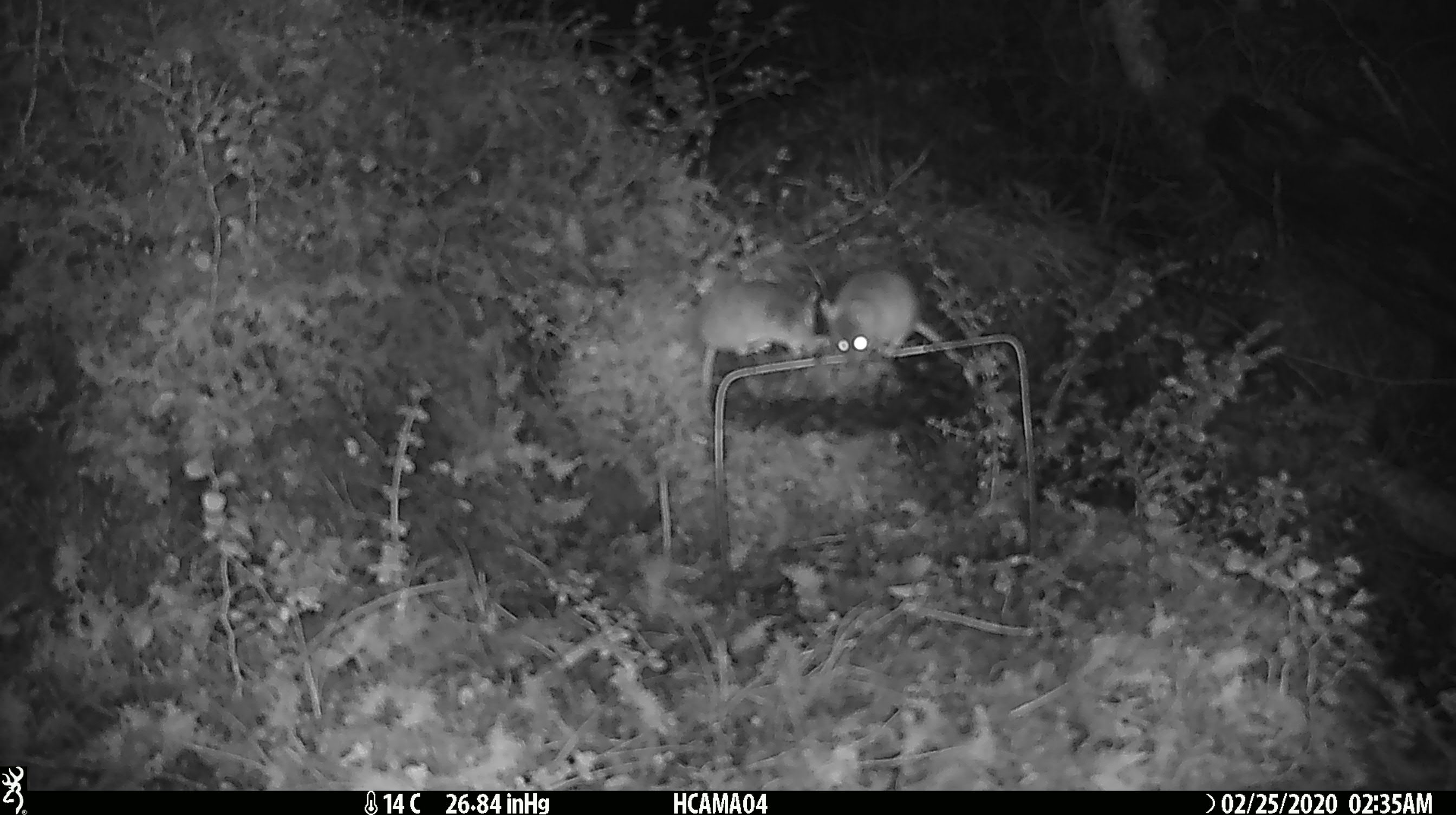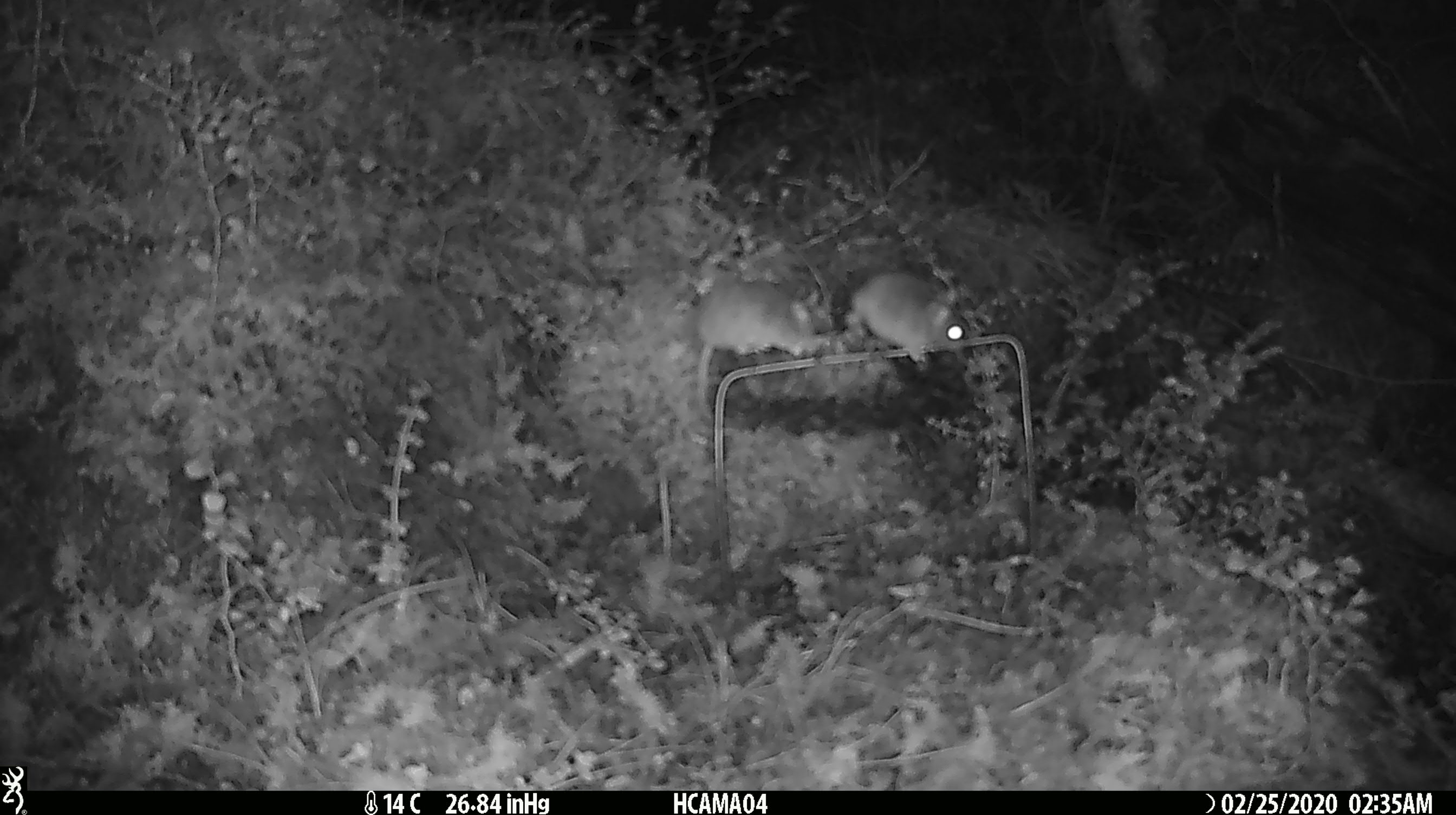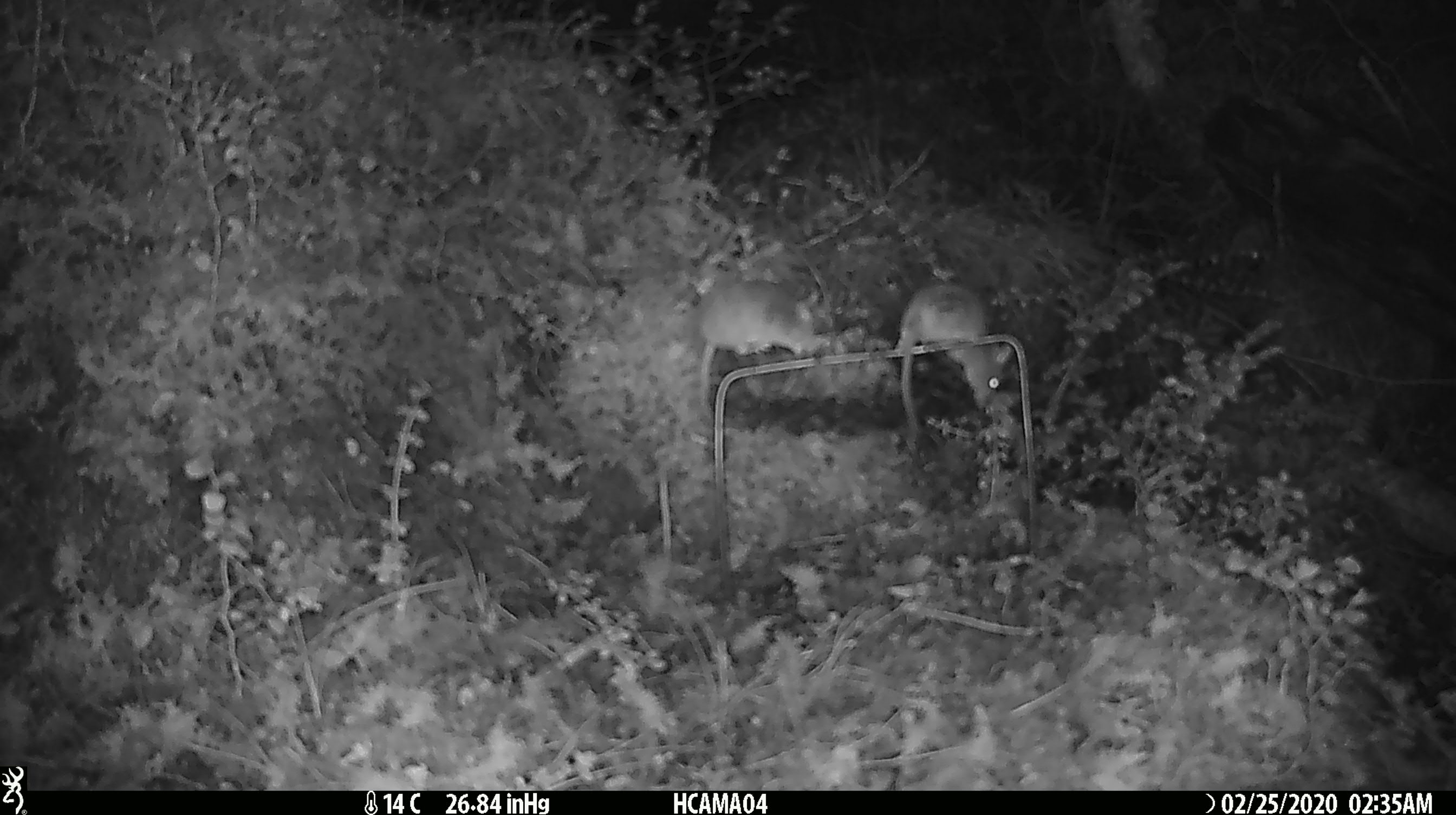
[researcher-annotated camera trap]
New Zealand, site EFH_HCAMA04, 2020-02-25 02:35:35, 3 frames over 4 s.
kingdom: Animalia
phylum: Chordata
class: Mammalia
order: Rodentia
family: Muridae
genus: Mus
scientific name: Mus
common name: mouse